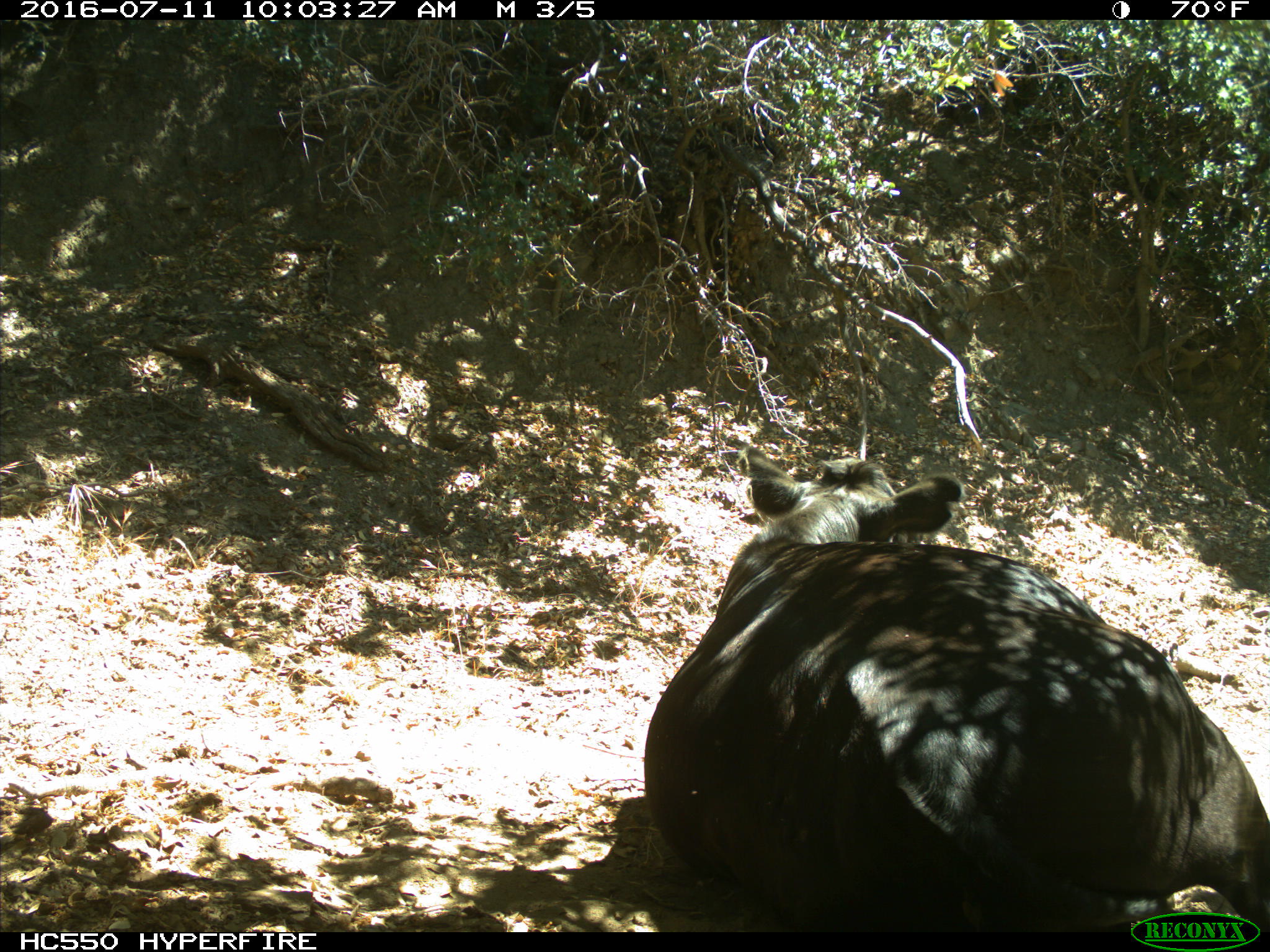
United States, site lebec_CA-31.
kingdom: Animalia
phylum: Chordata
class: Mammalia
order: Artiodactyla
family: Bovidae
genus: Bos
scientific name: Bos taurus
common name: domestic cow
Bos taurus (domestic cow).